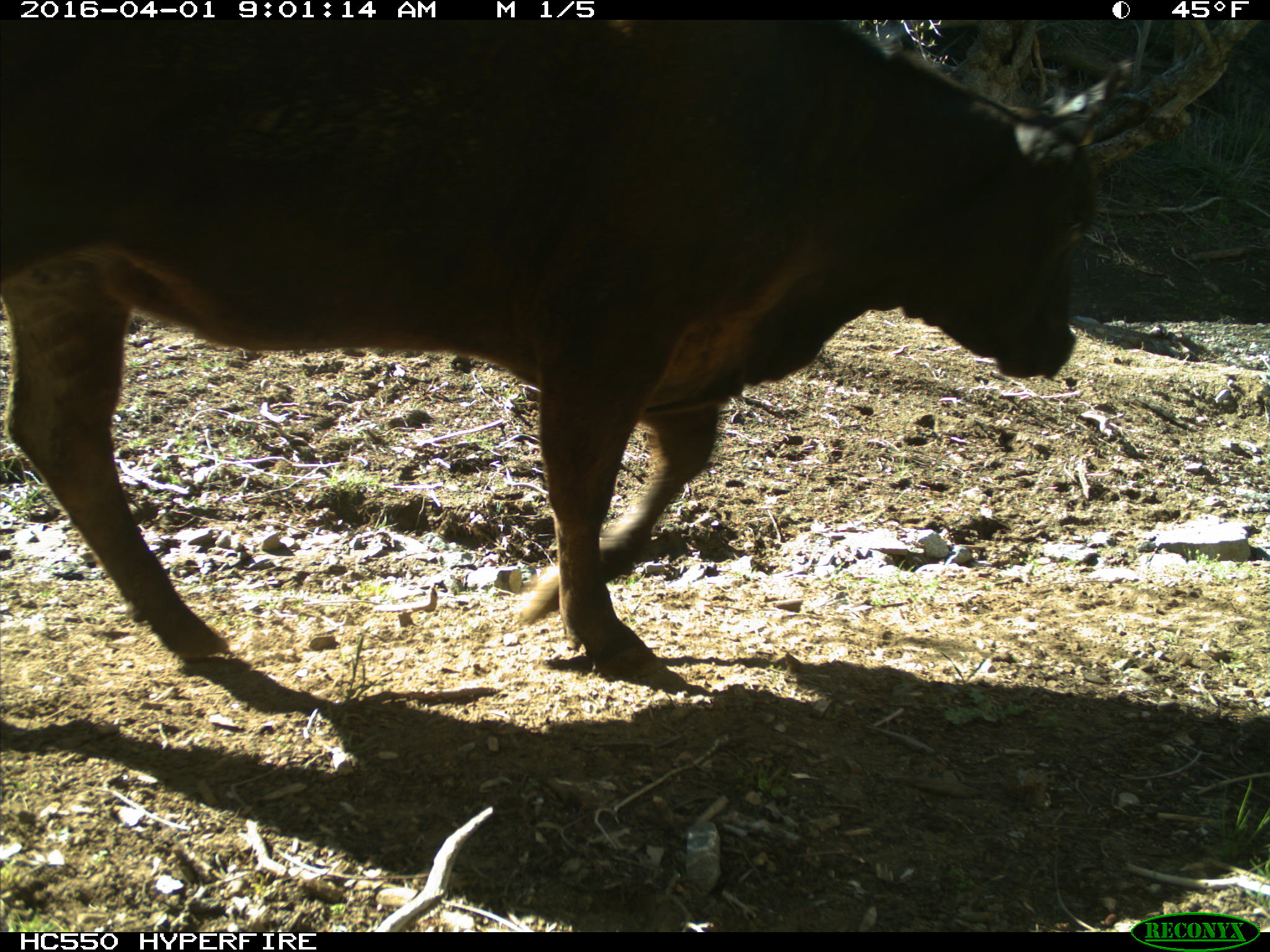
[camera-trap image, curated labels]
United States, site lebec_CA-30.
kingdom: Animalia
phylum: Chordata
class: Mammalia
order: Artiodactyla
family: Bovidae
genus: Bos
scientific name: Bos taurus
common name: domestic cow